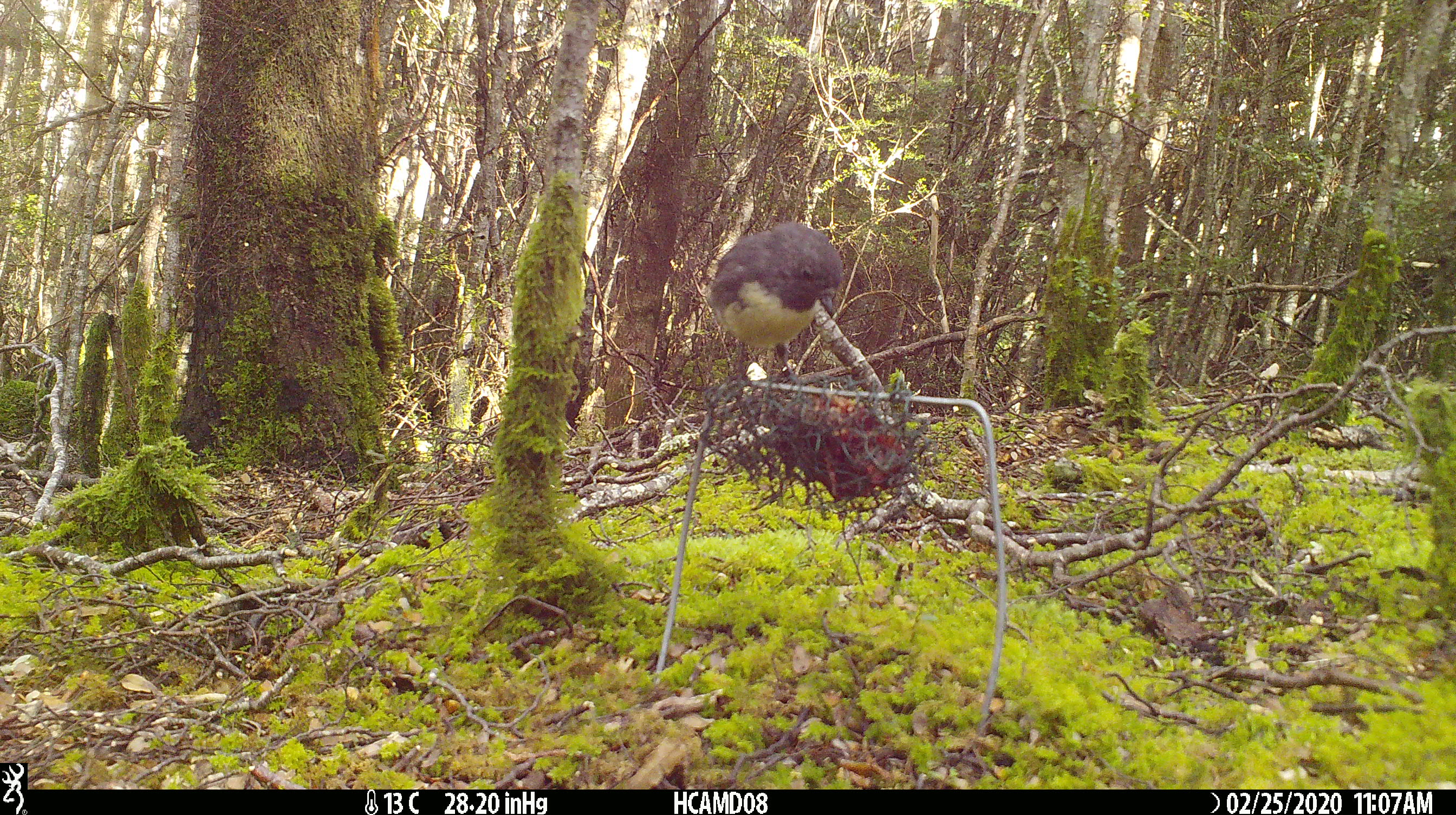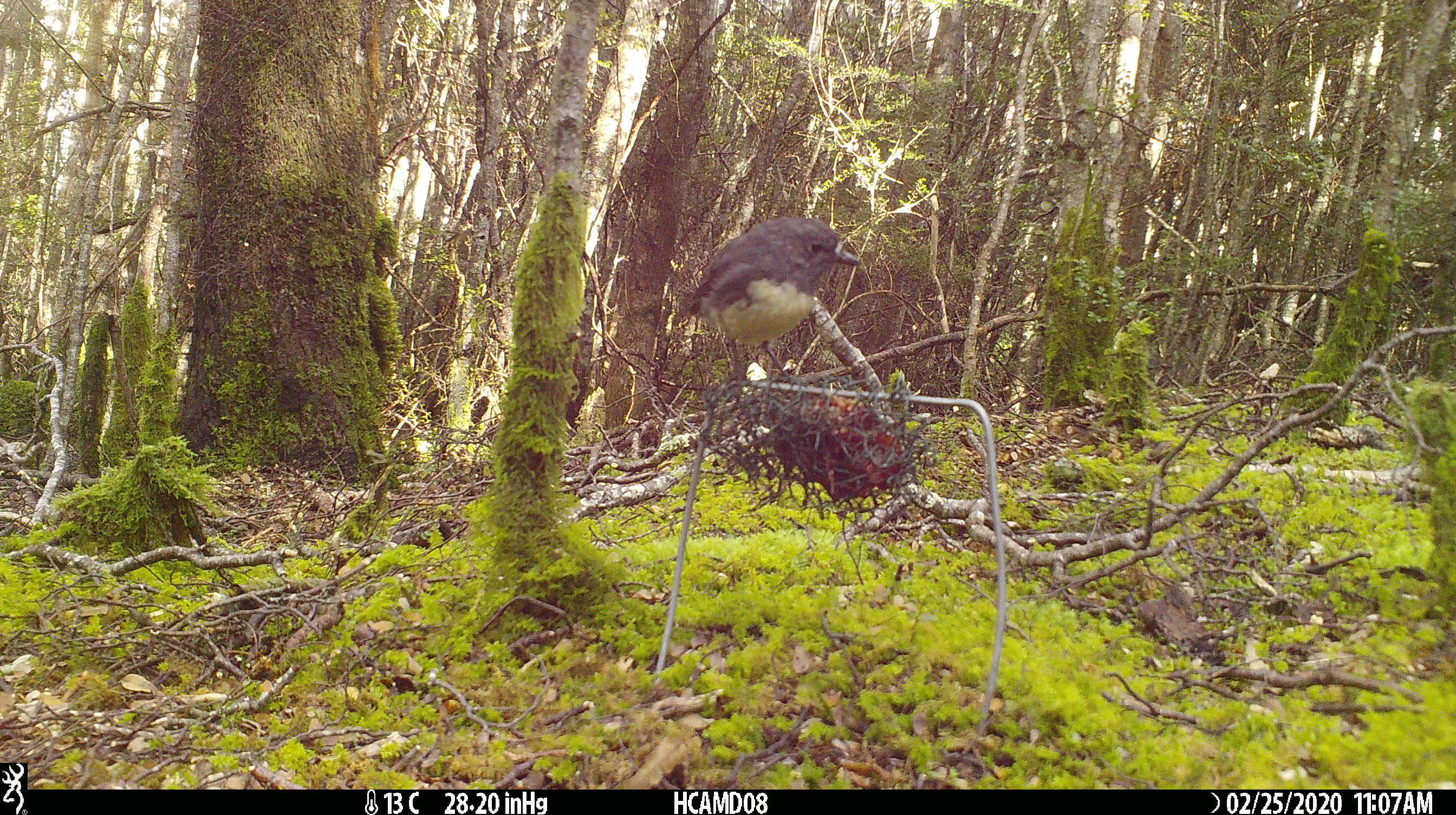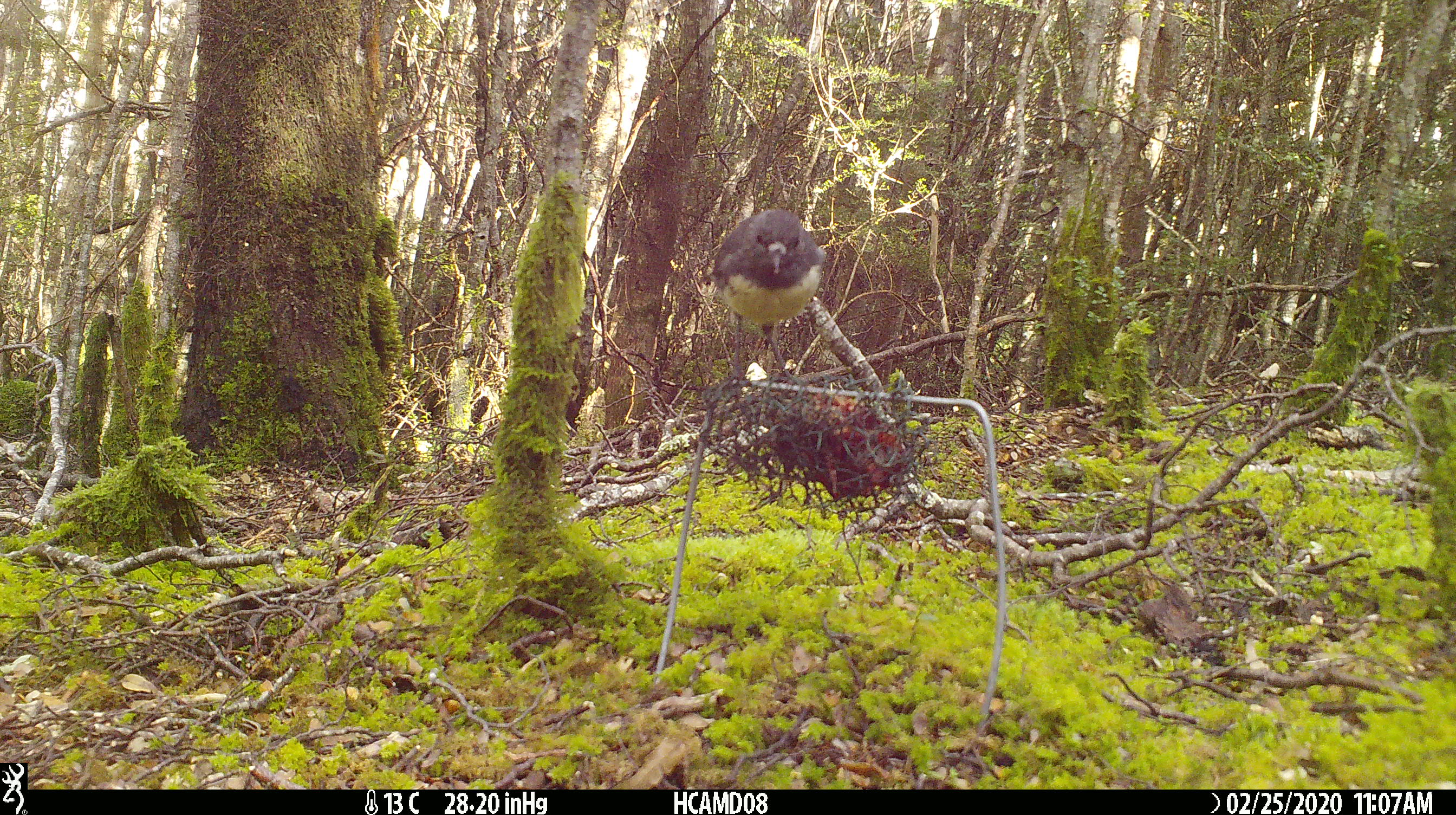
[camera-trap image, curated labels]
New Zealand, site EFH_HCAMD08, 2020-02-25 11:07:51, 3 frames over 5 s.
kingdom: Animalia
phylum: Chordata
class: Aves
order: Passeriformes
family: Petroicidae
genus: Petroica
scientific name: Petroica australis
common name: new zealand robin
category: robin